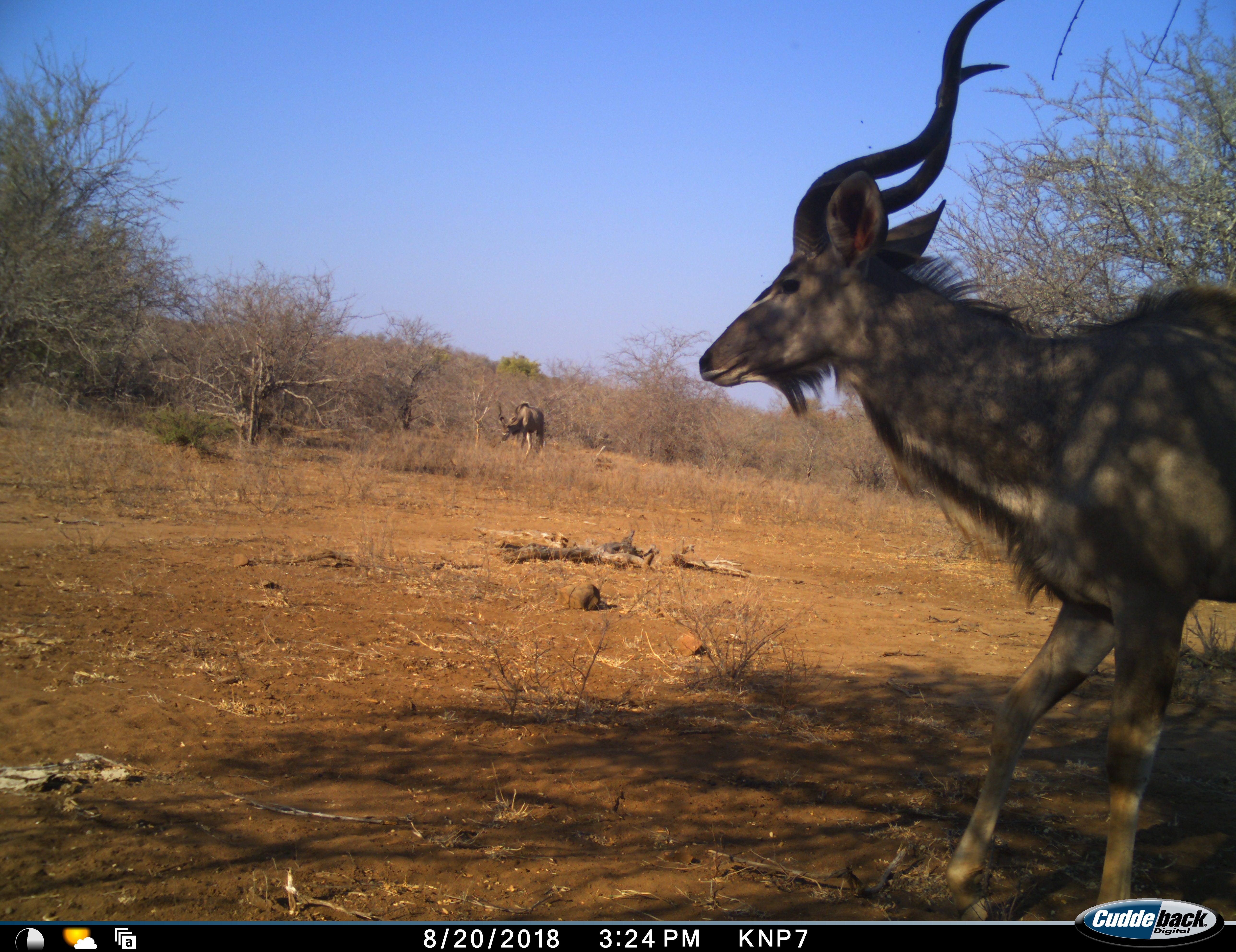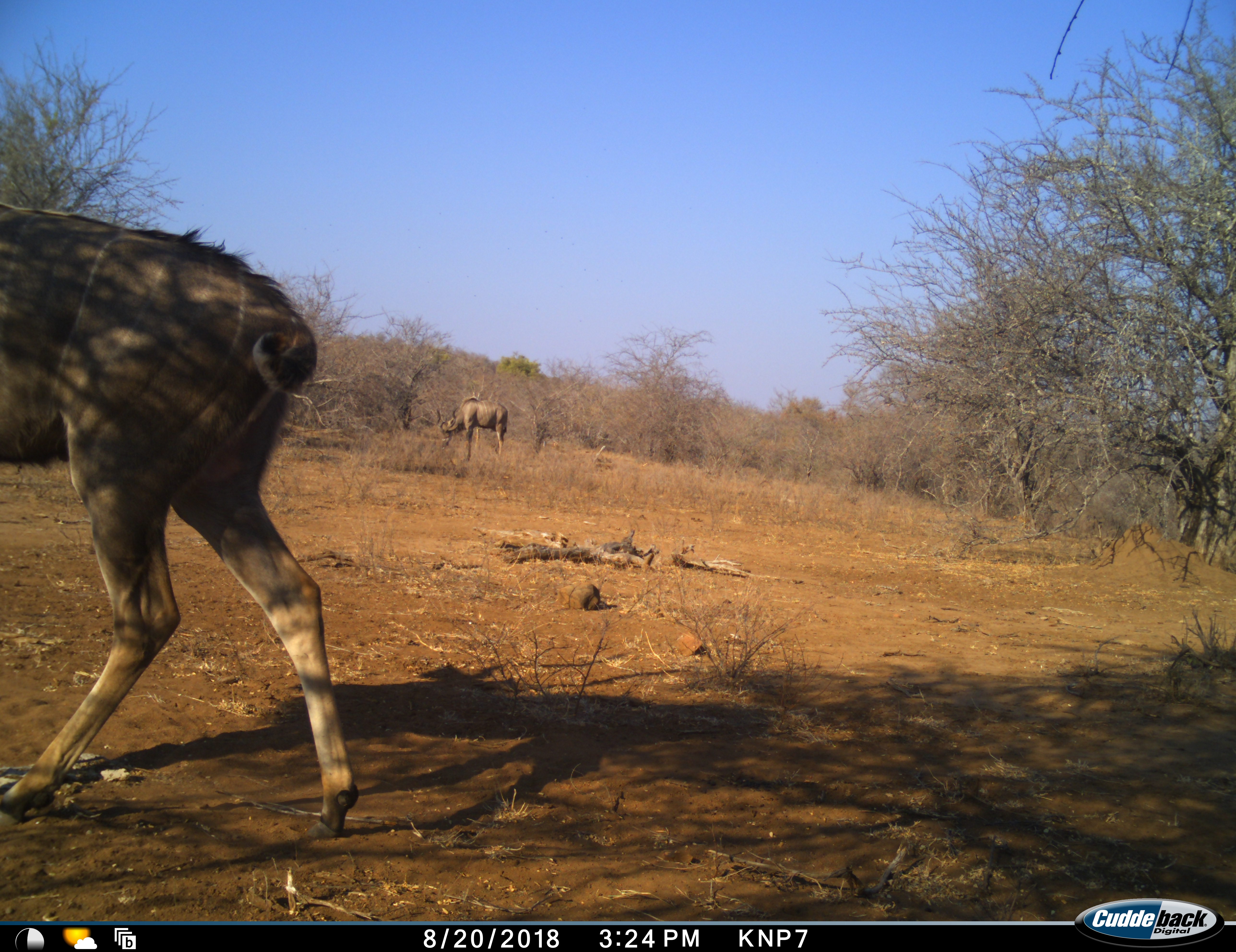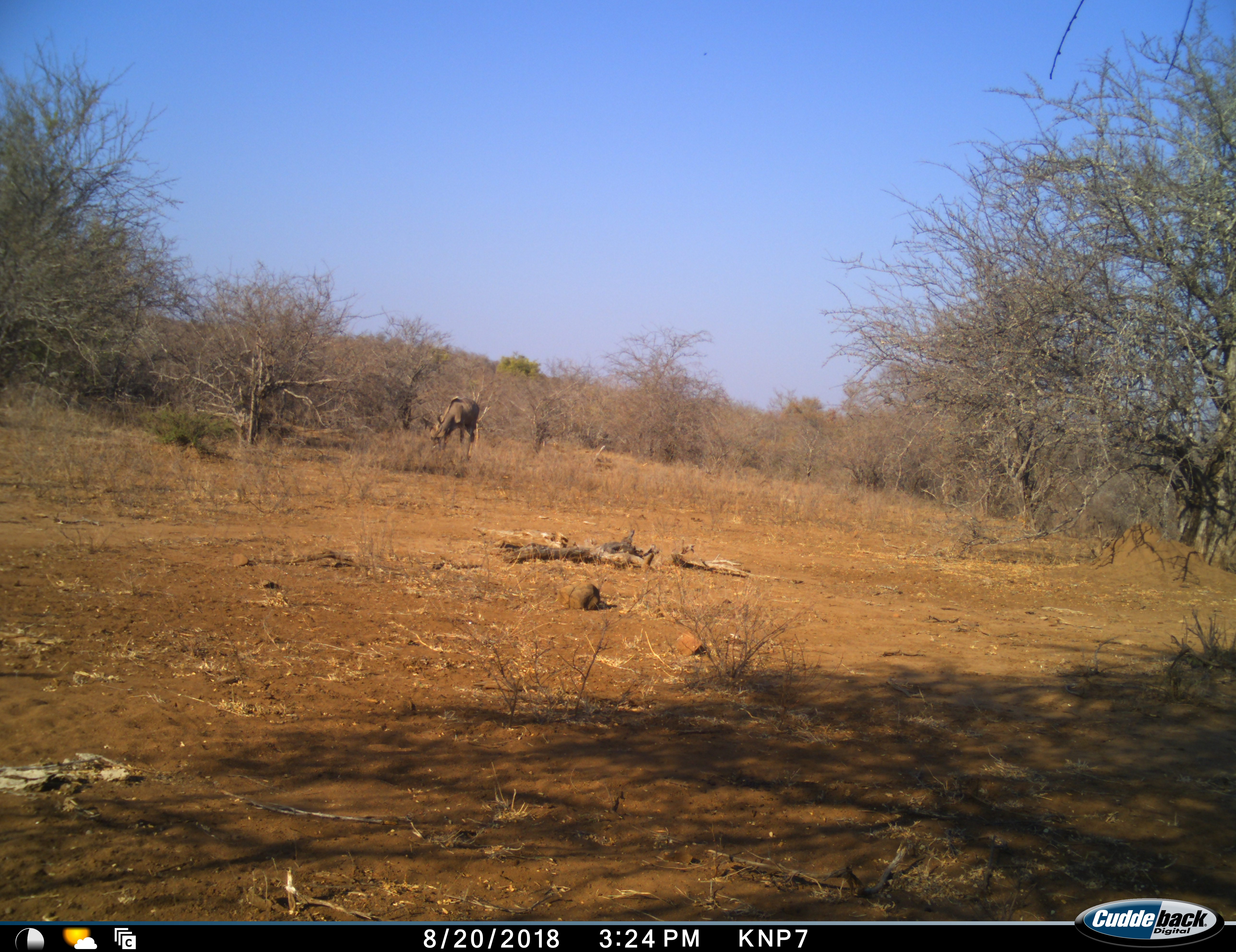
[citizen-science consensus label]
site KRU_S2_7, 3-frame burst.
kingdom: Animalia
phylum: Chordata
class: Mammalia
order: Artiodactyla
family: Bovidae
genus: Tragelaphus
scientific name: Tragelaphus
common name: kudu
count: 2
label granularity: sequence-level